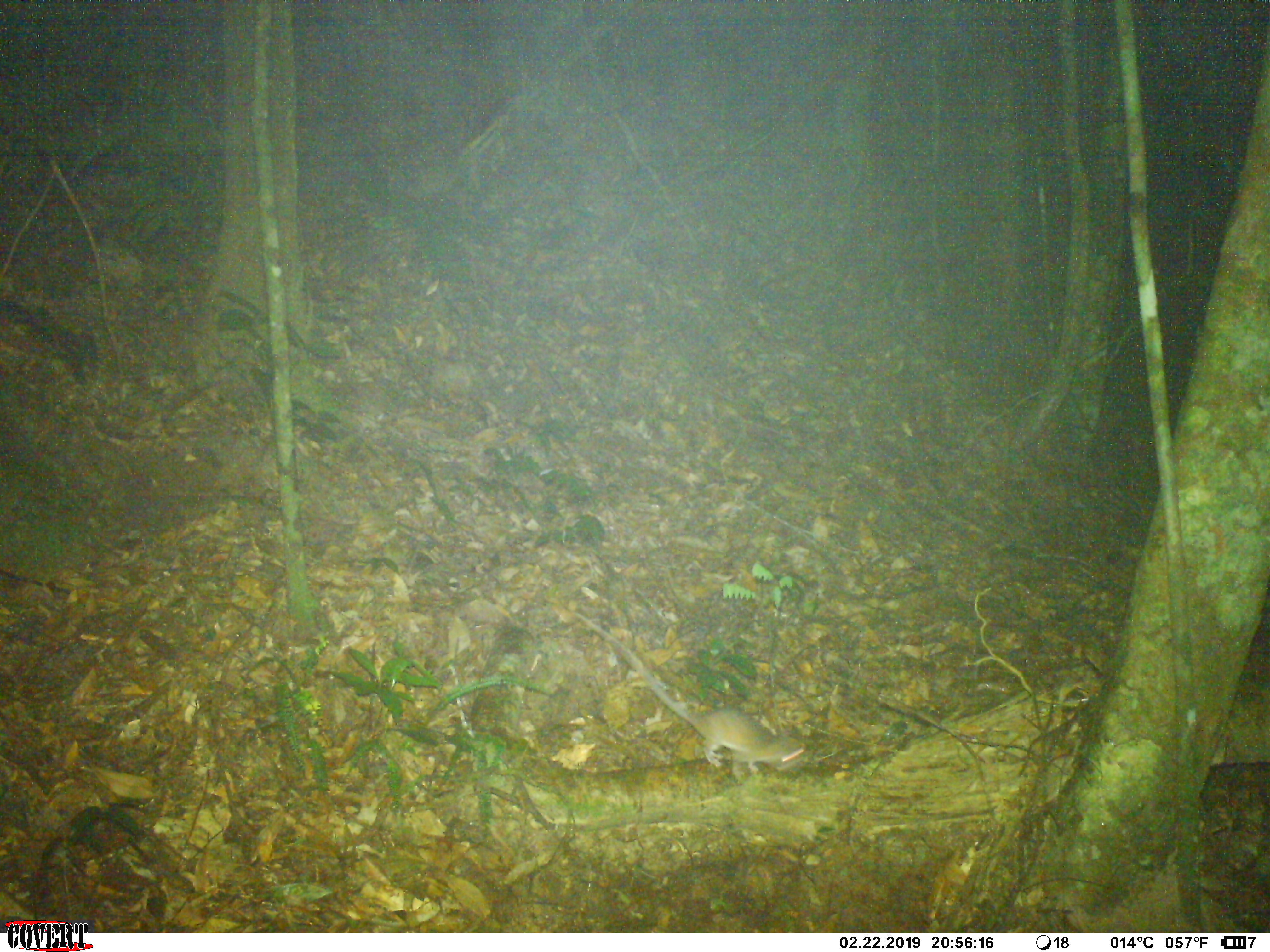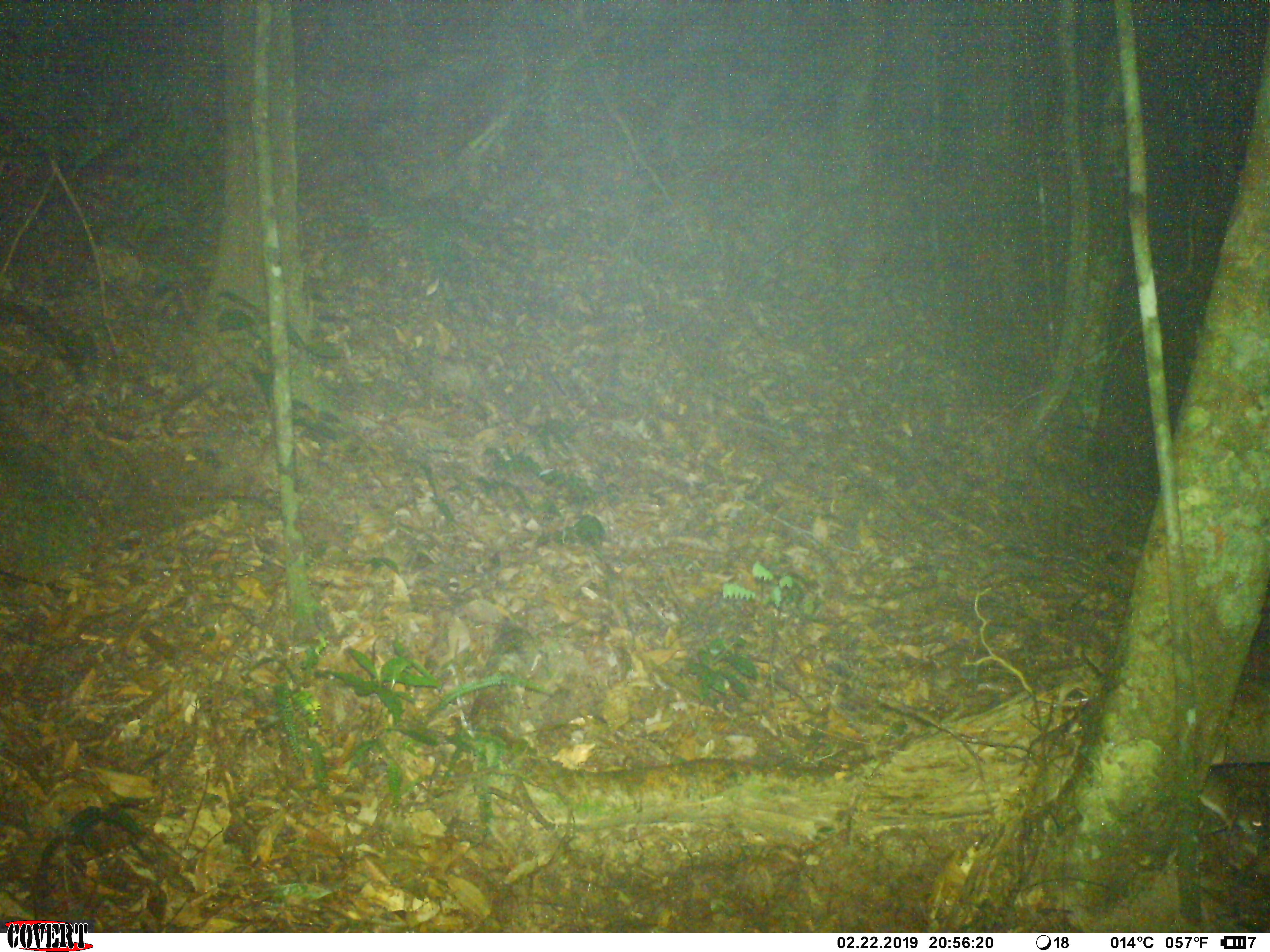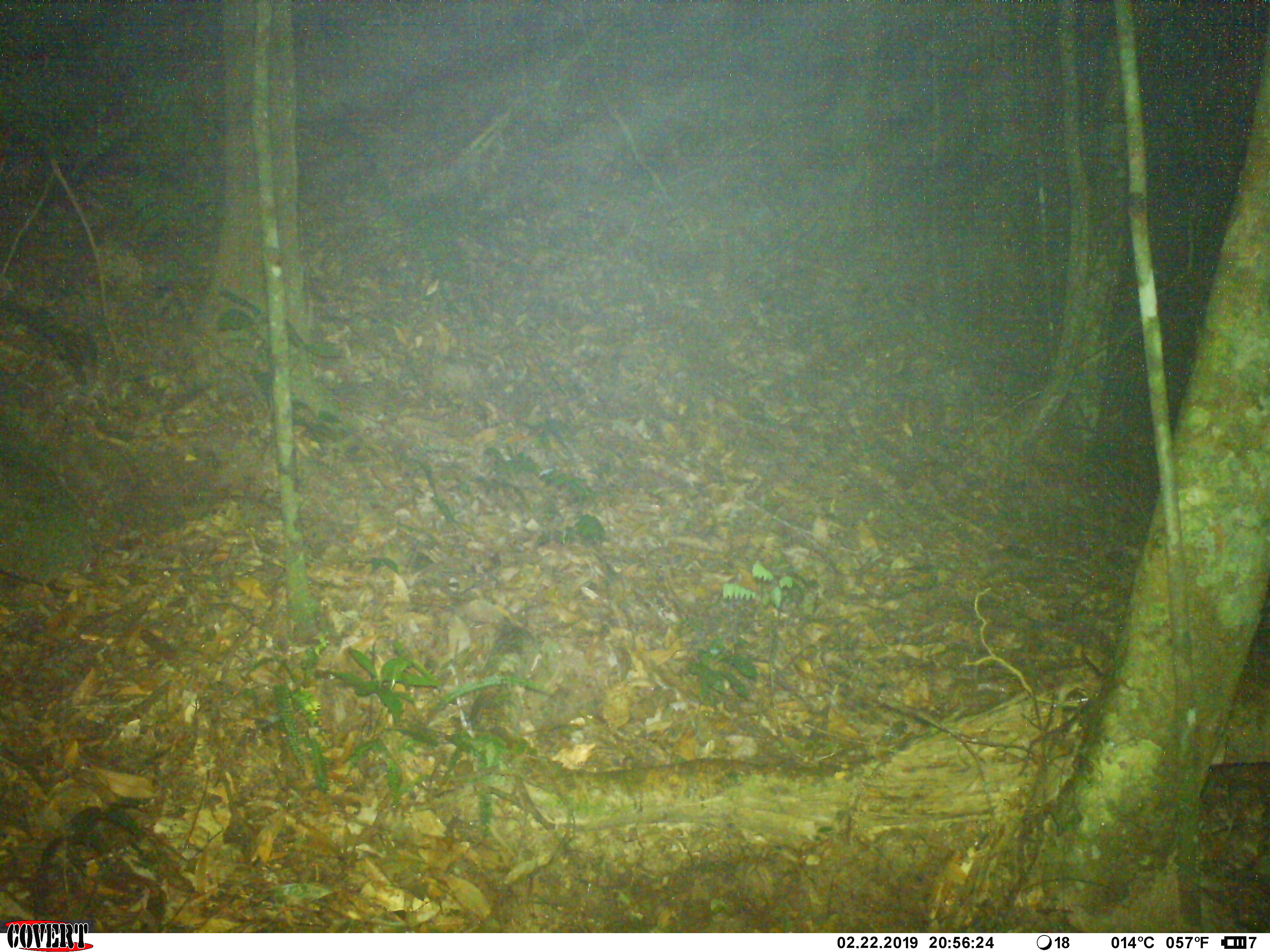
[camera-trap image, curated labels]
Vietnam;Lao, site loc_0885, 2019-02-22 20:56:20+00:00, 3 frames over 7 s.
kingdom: Animalia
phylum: Chordata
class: Mammalia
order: Rodentia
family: Muridae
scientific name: Muridae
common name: old-world mice and rats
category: unidentified murid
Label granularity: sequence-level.